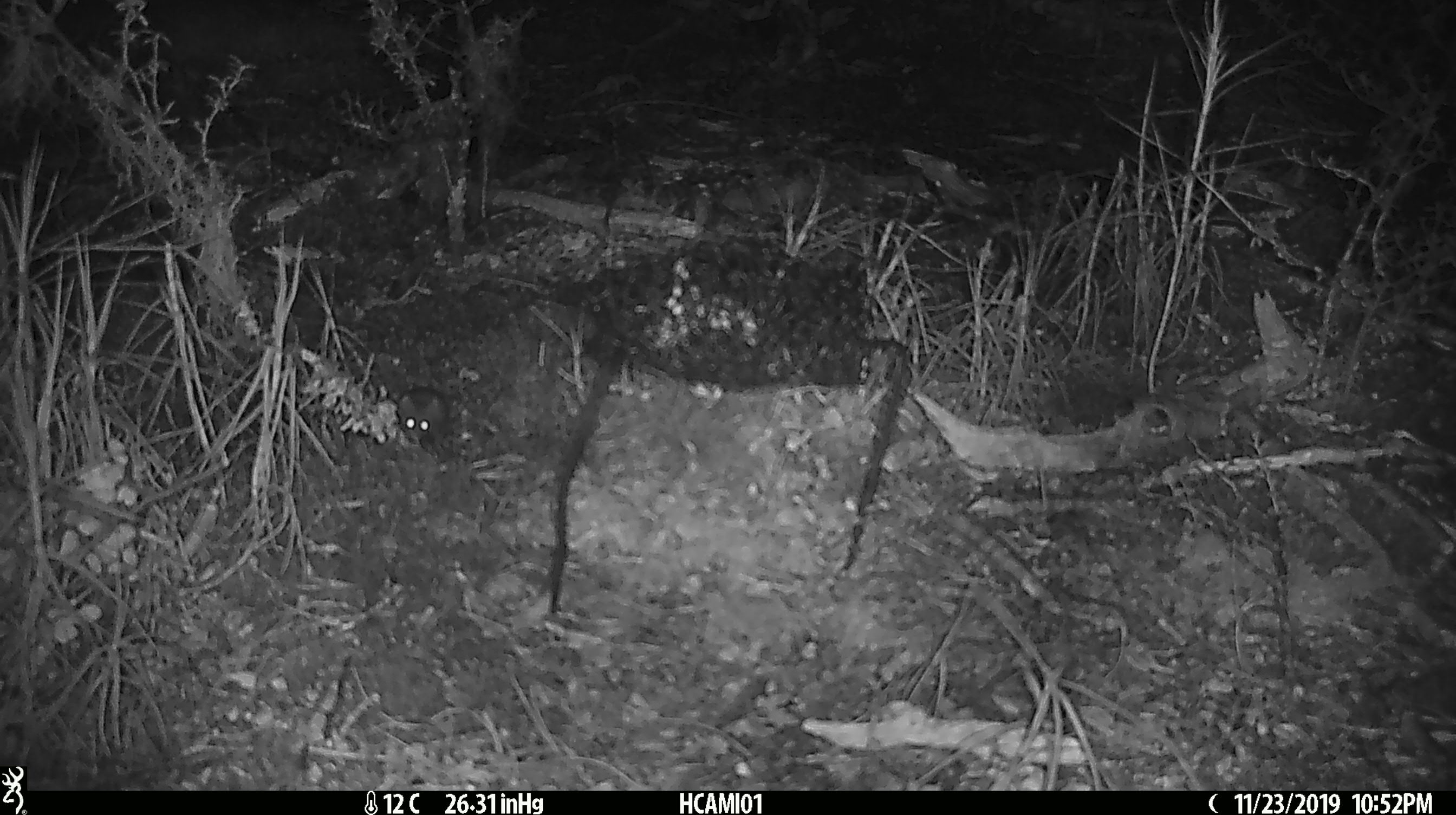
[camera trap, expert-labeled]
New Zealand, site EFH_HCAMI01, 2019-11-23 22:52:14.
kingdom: Animalia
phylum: Chordata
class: Mammalia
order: Rodentia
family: Muridae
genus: Mus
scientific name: Mus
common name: mouse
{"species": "mouse (Mus)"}